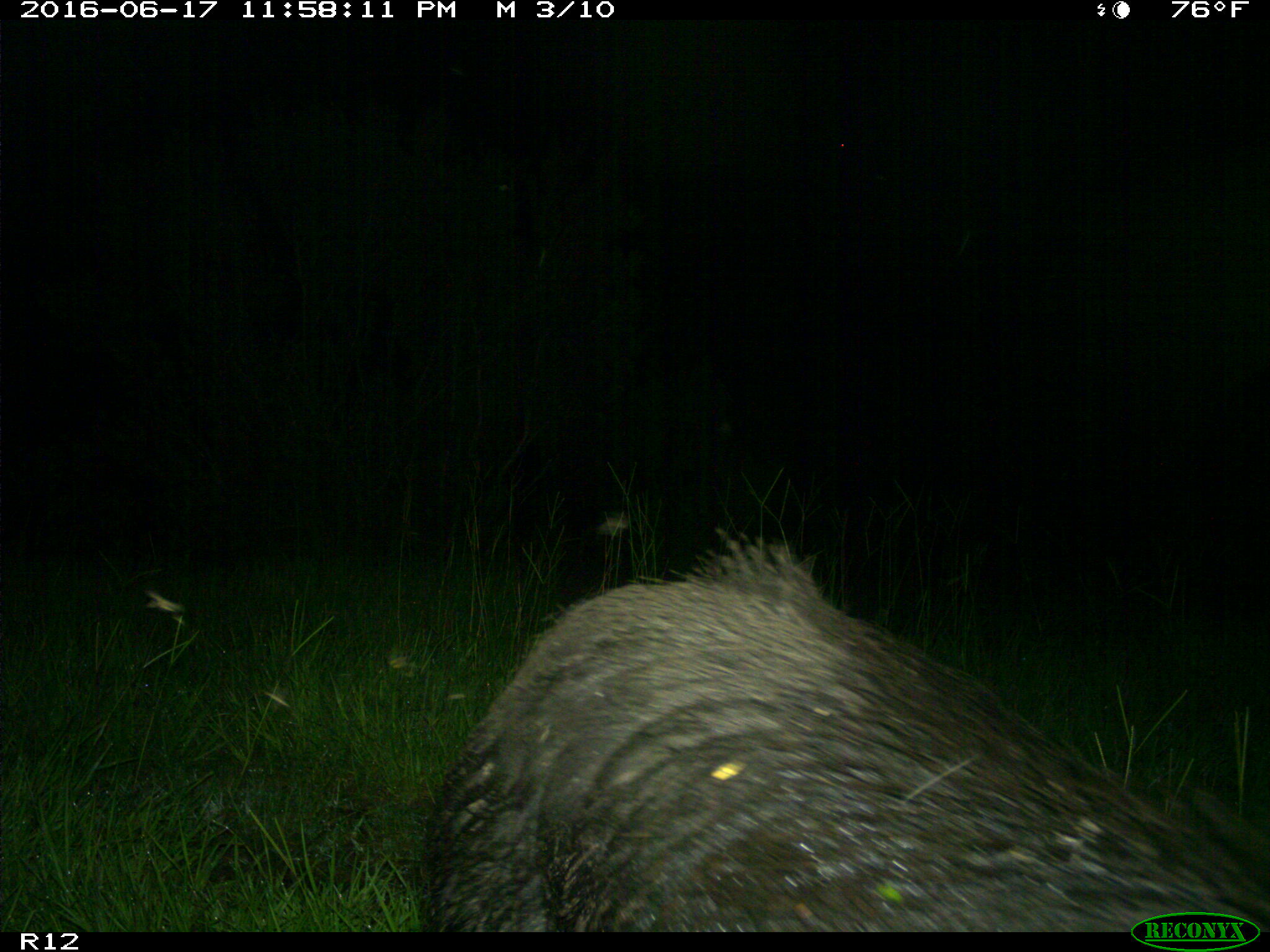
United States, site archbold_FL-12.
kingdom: Animalia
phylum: Chordata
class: Mammalia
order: Artiodactyla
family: Suidae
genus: Sus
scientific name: Sus scrofa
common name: wild boar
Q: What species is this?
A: Sus scrofa (wild boar).